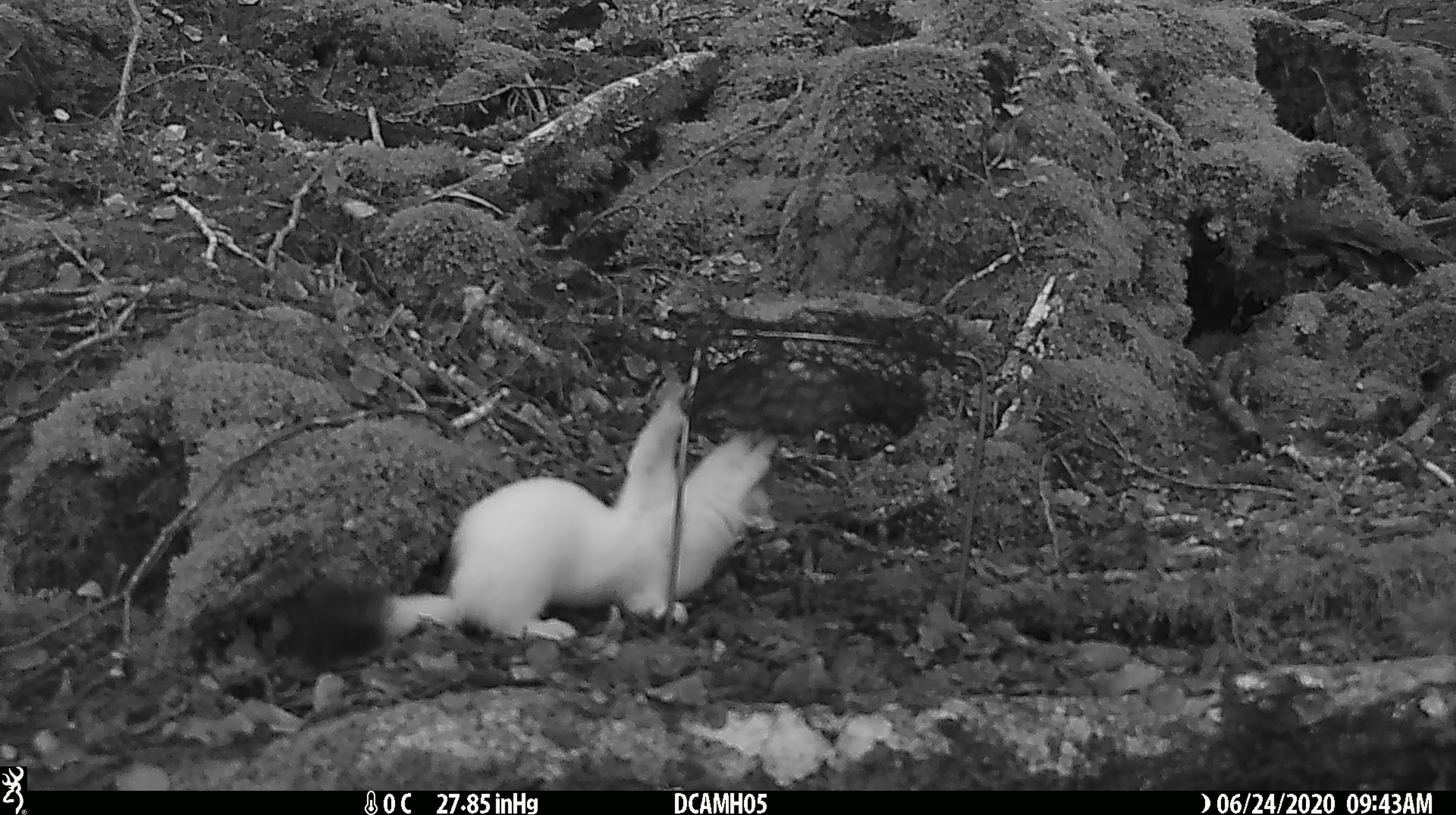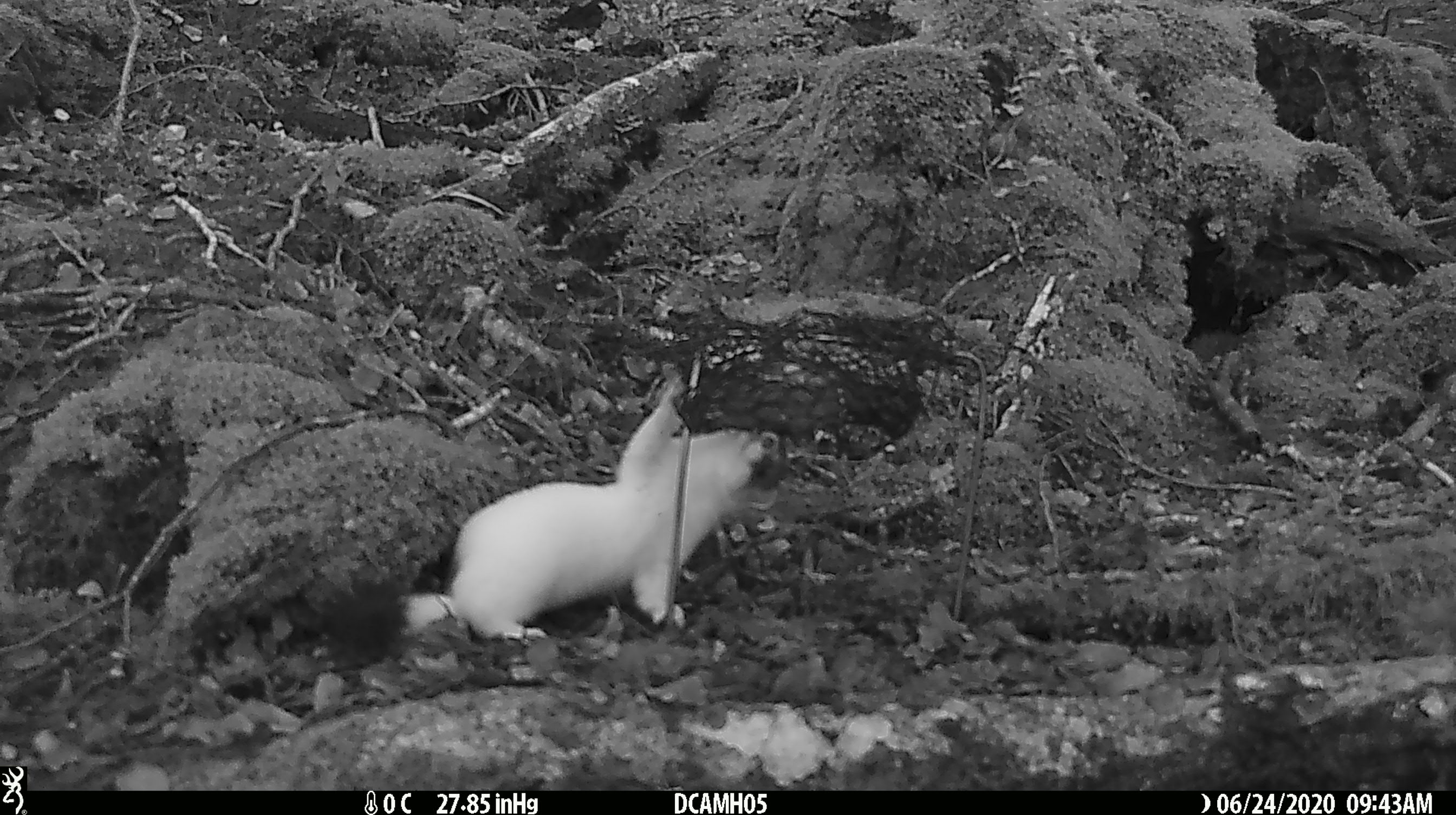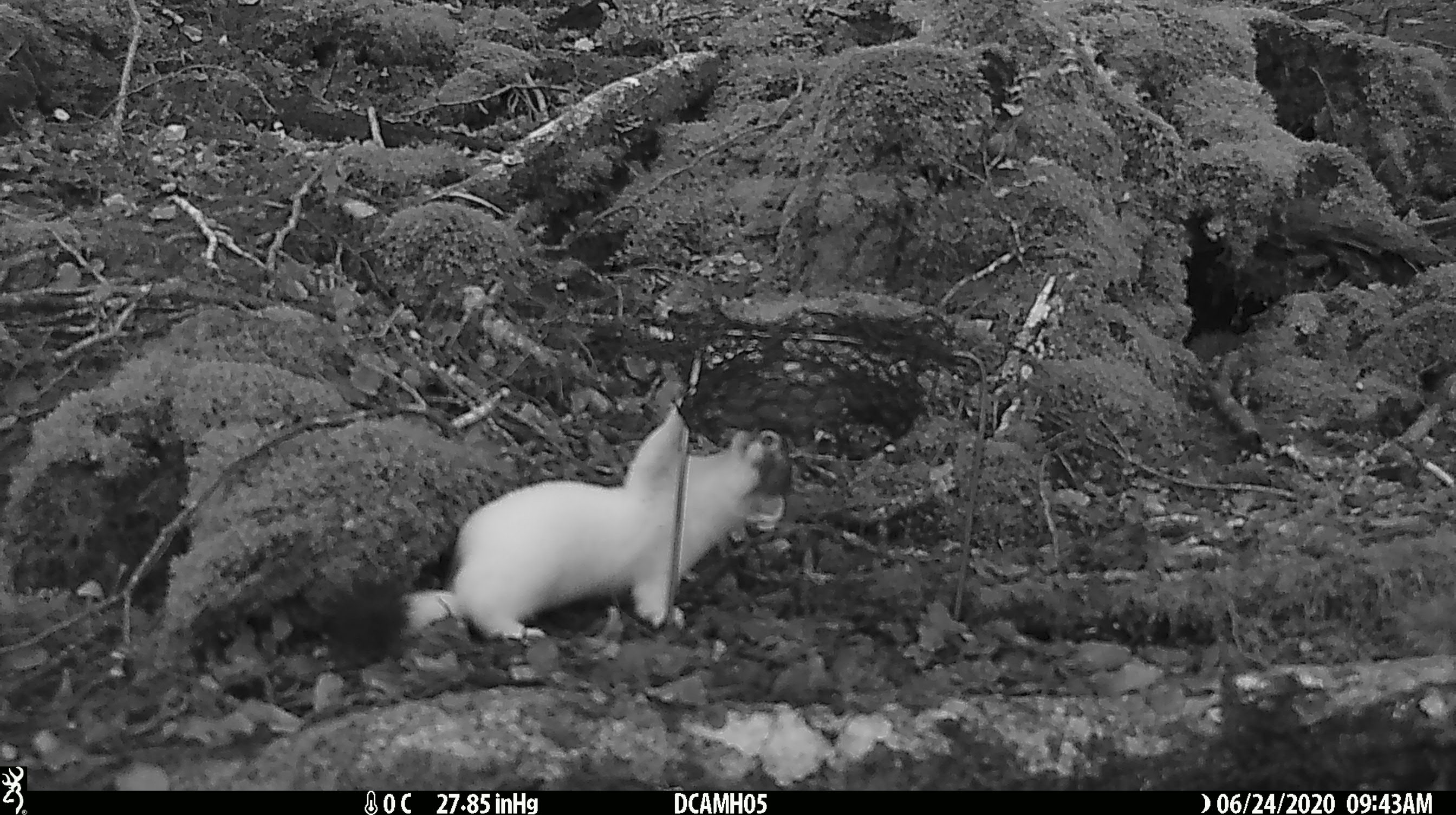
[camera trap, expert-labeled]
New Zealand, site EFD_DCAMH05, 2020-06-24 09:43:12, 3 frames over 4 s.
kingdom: Animalia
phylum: Chordata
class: Mammalia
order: Carnivora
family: Mustelidae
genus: Mustela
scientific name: Mustela erminea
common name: stoat